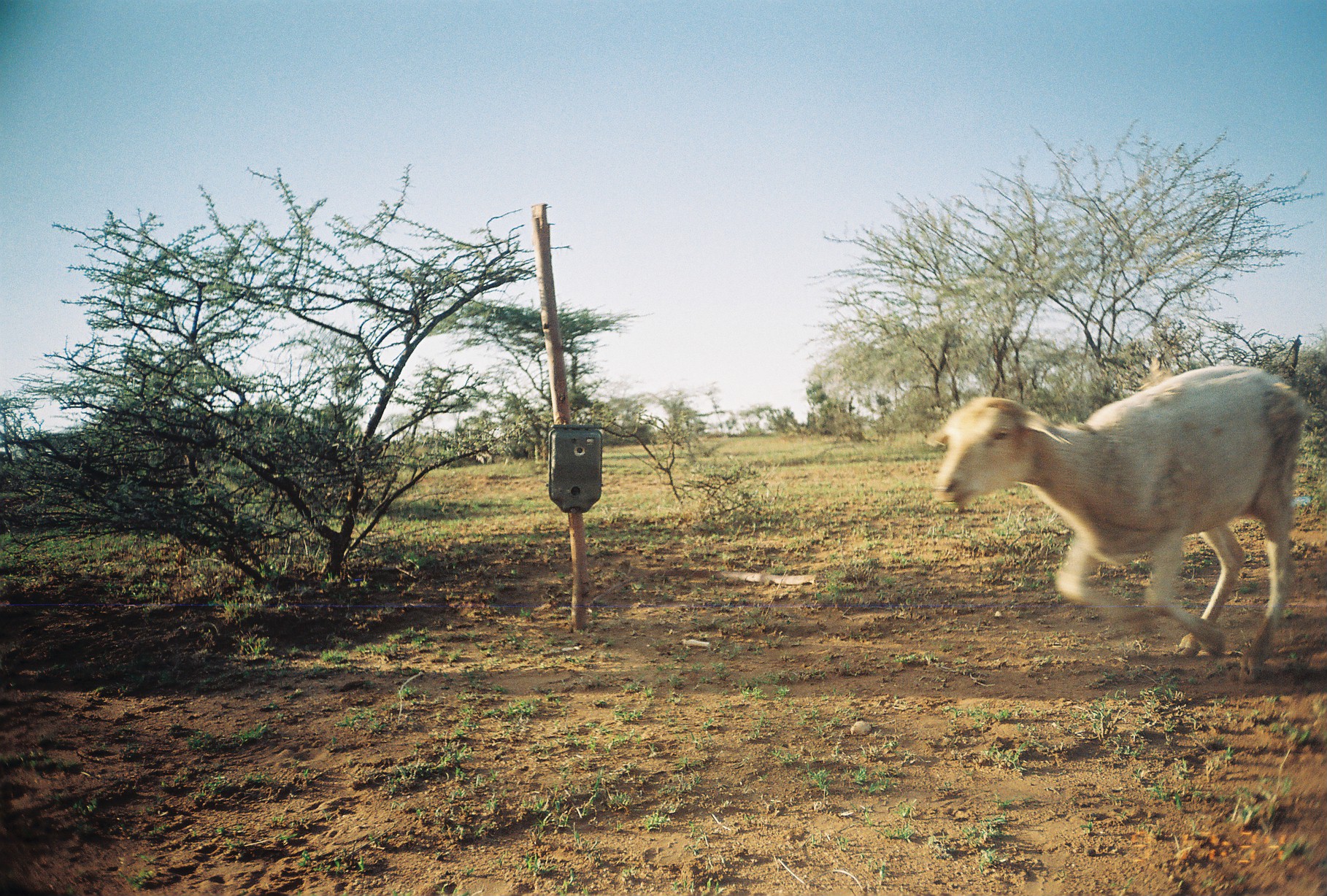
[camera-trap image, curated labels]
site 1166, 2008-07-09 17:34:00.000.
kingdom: Animalia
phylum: Chordata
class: Mammalia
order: Artiodactyla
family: Bovidae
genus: Ovis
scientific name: Ovis aries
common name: domestic sheep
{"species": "Ovis aries (domestic sheep)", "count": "1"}